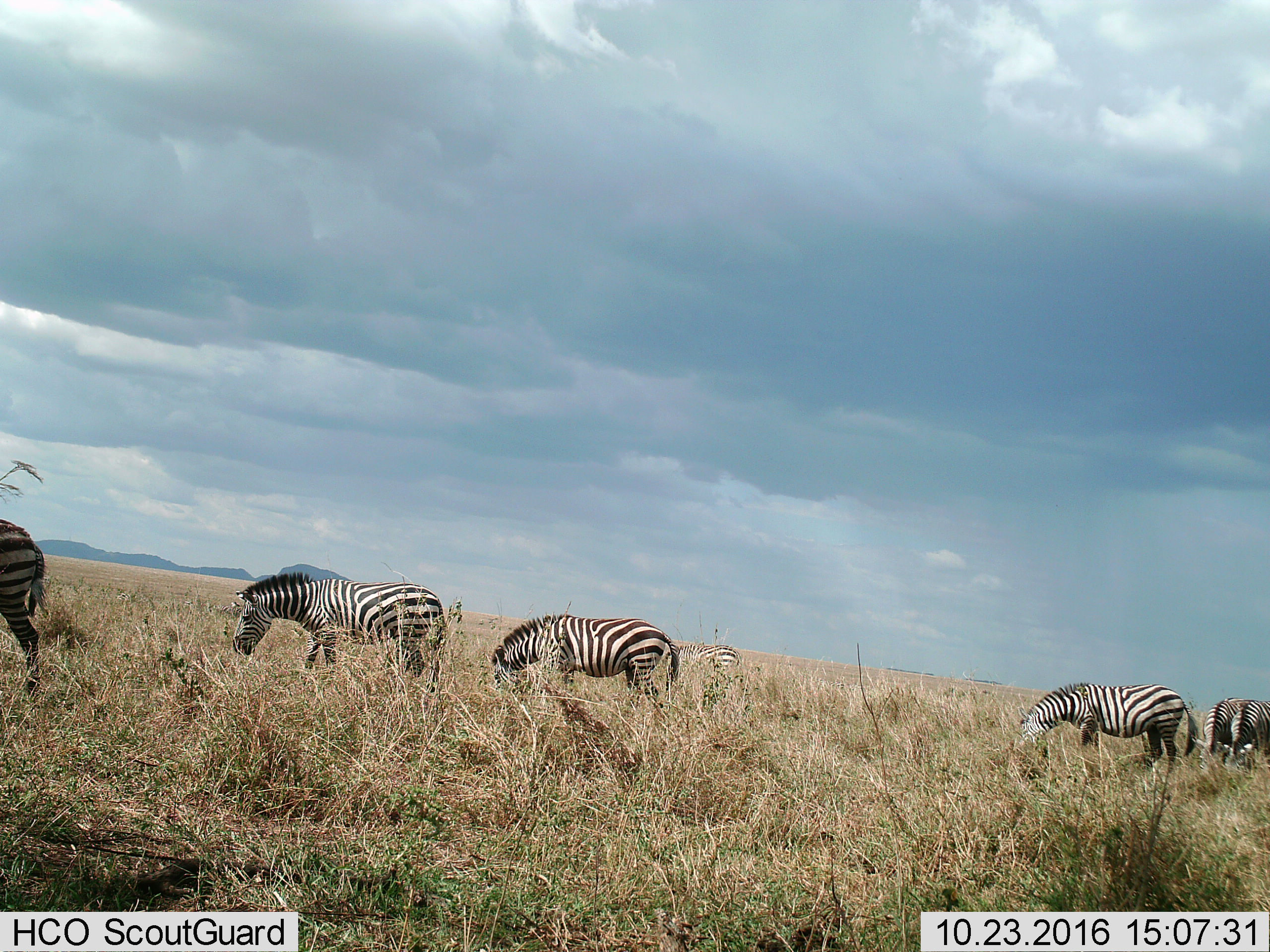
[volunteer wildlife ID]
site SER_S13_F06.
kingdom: Animalia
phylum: Chordata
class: Mammalia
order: Perissodactyla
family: Equidae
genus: Equus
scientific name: Equus quagga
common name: plains zebra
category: zebraplains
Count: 7.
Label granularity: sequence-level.